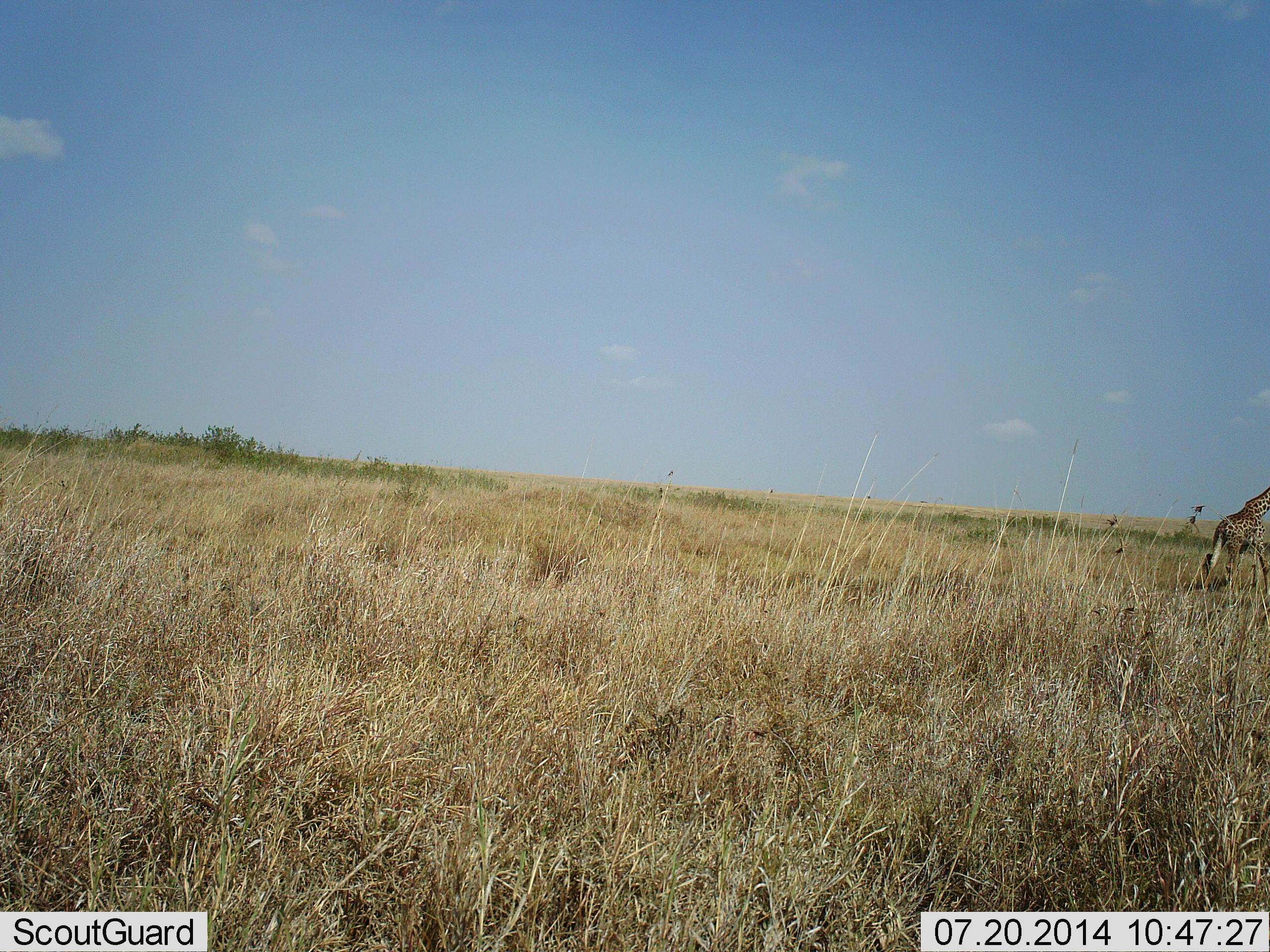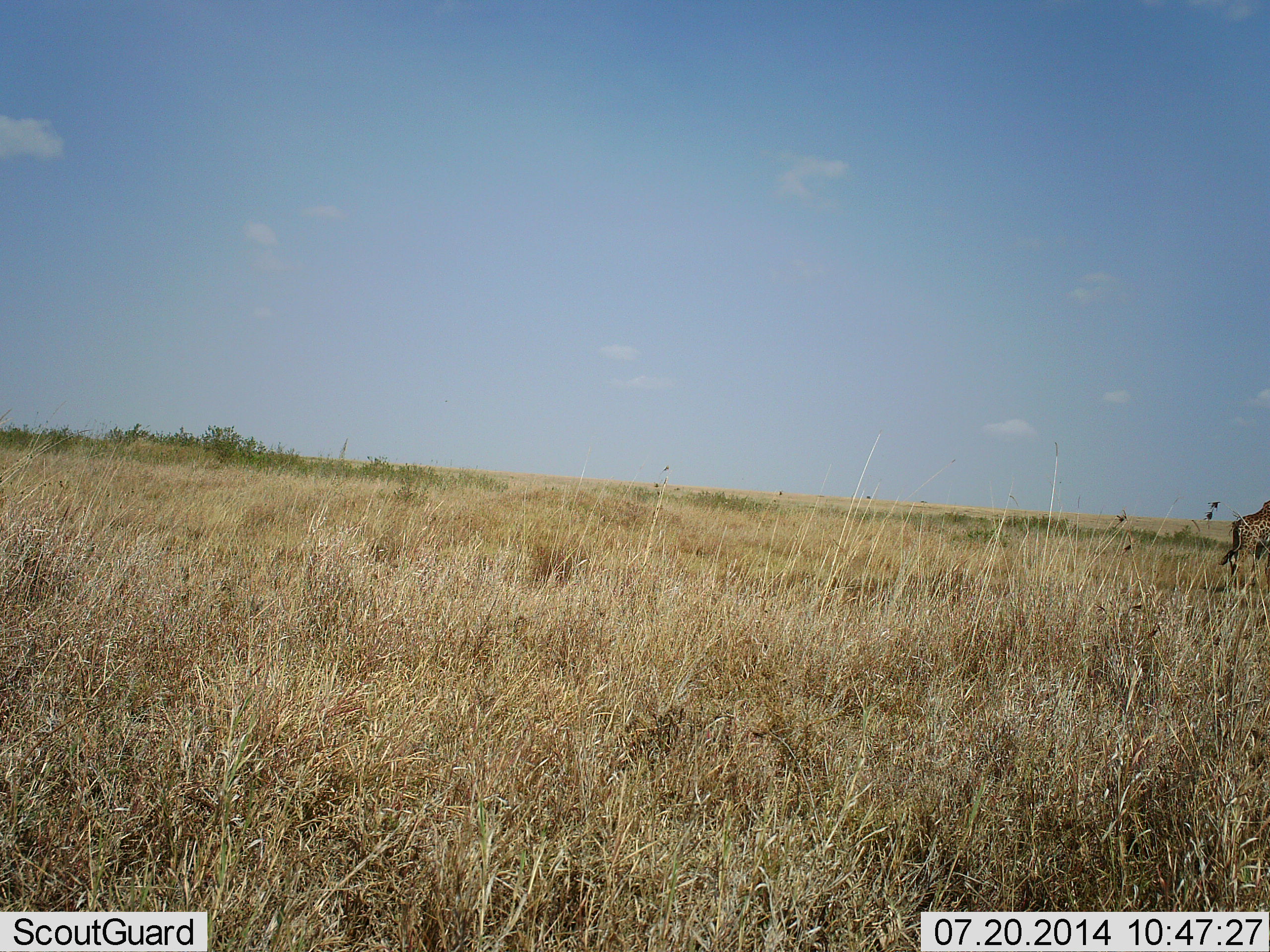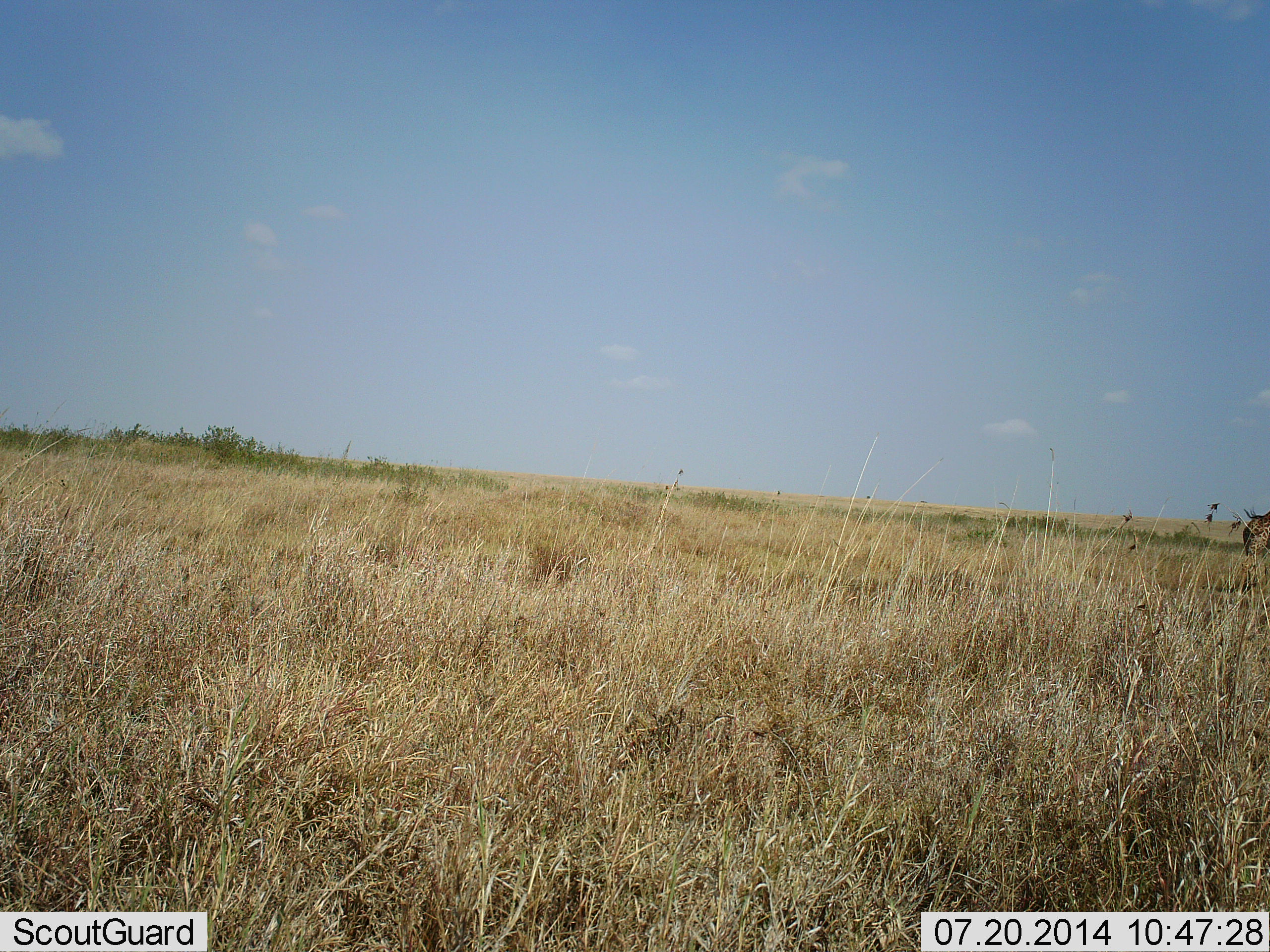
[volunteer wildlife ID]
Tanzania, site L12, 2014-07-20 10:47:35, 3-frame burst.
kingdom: Animalia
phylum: Chordata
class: Mammalia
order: Artiodactyla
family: Giraffidae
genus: Giraffa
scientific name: Giraffa camelopardalis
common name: giraffe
Giraffe (Giraffa camelopardalis), count 1. Behavior (volunteer vote fractions): standing 10%, resting 0%, moving 100%, interacting 0%. Young present (vote fraction): 0%. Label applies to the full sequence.